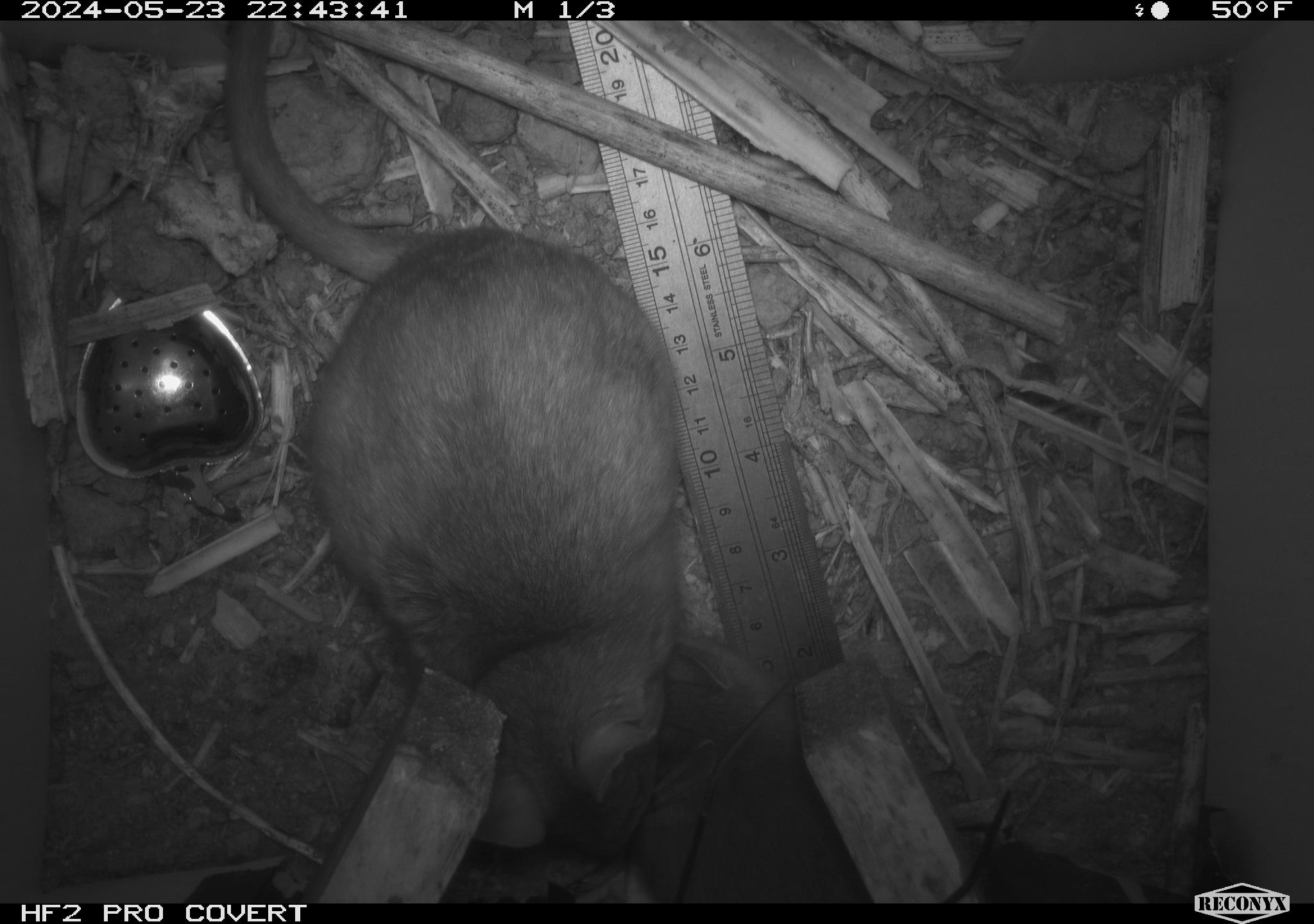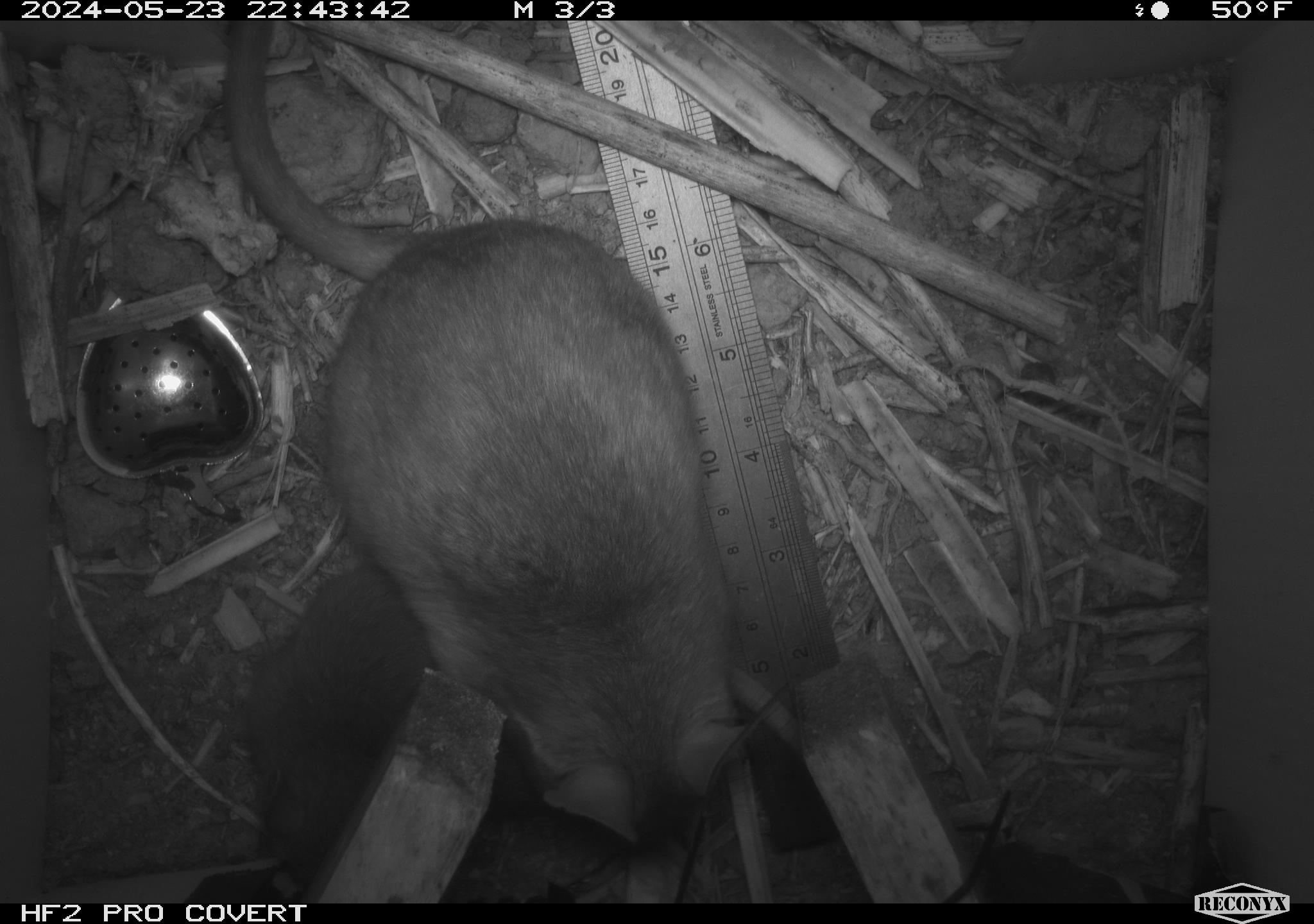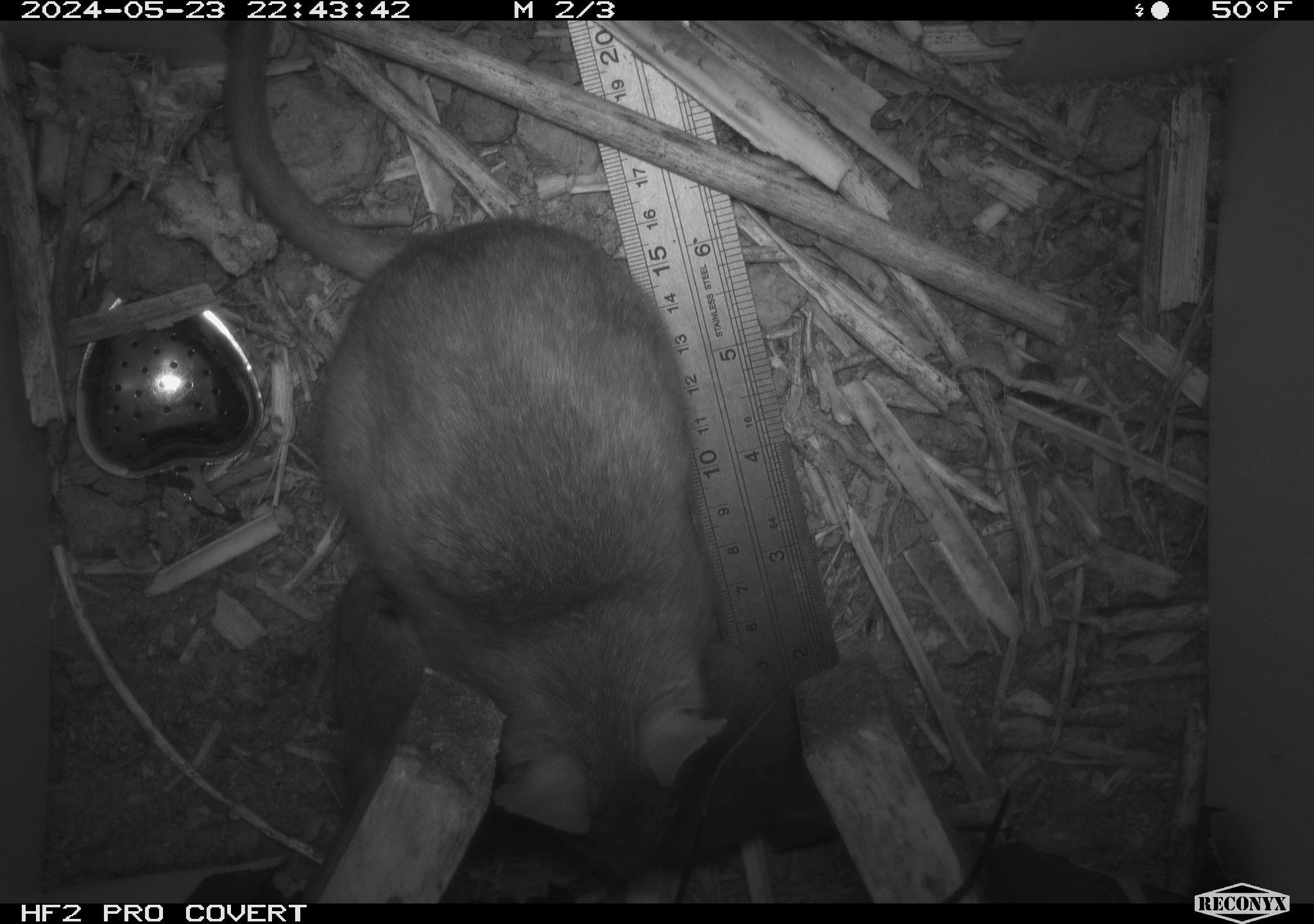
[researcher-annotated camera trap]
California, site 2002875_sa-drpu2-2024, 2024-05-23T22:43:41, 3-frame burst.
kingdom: Animalia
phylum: Chordata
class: Mammalia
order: Rodentia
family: Cricetidae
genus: Neotoma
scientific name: Neotoma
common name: pack rat or woodrat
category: neotoma species